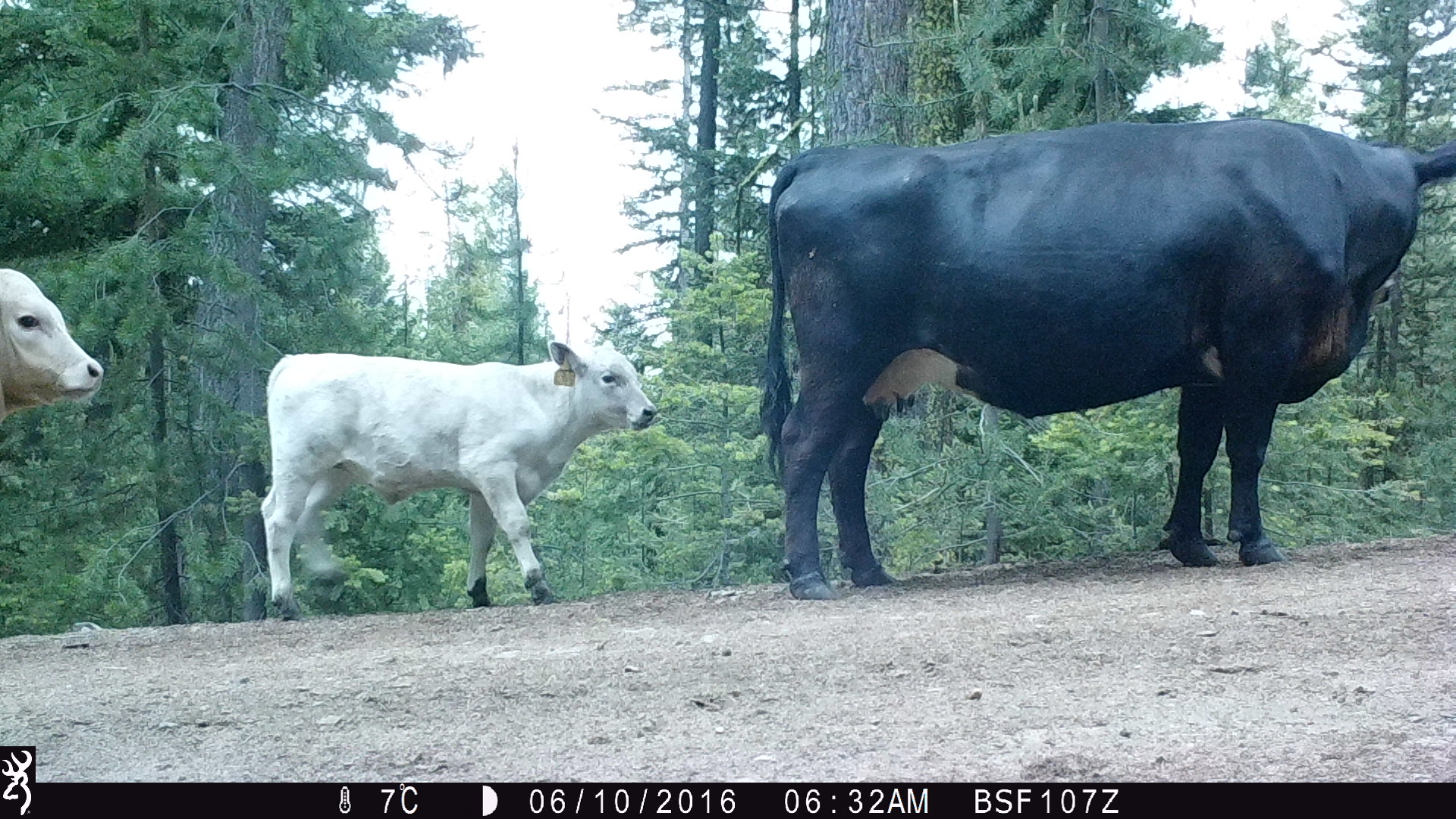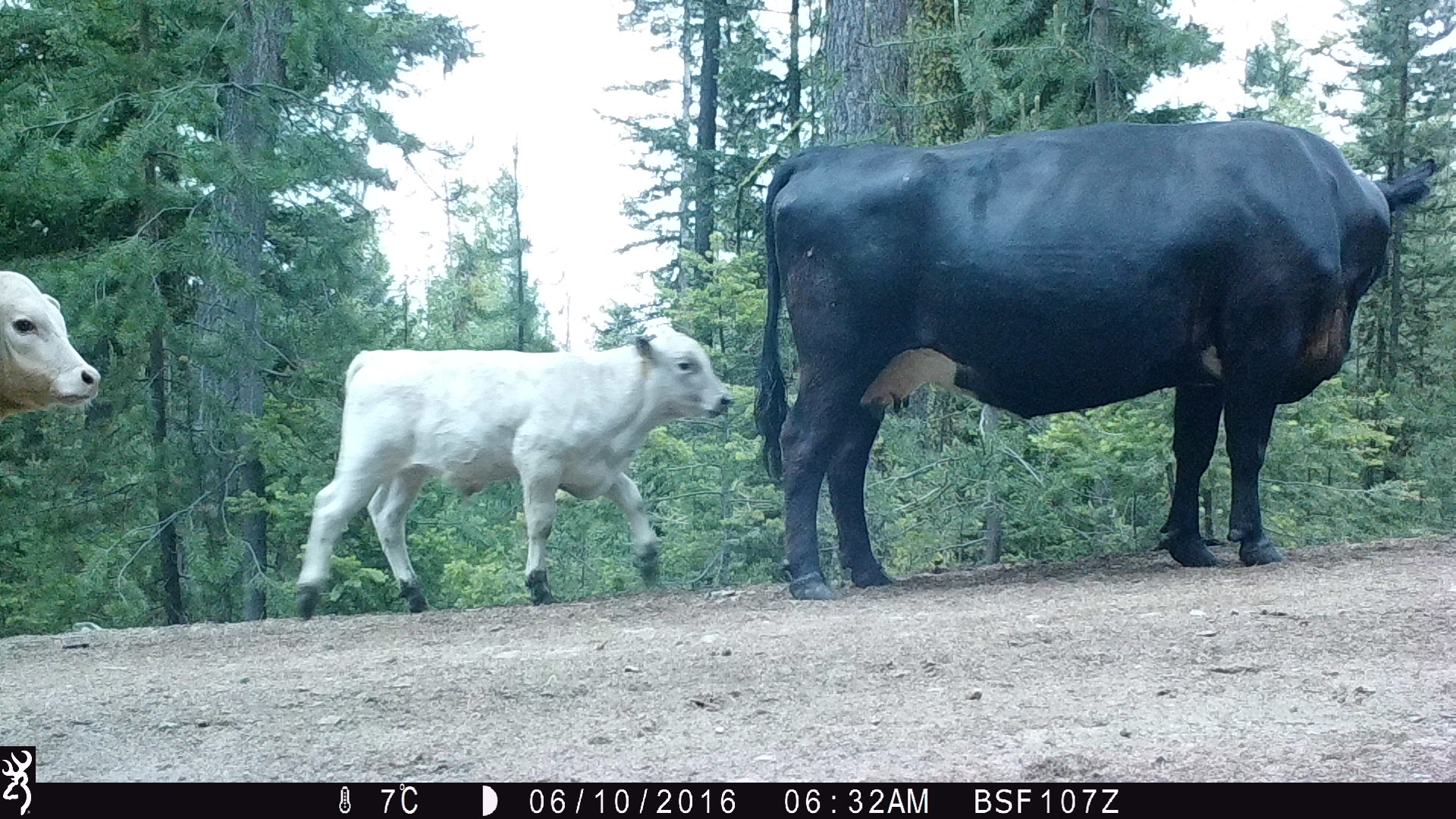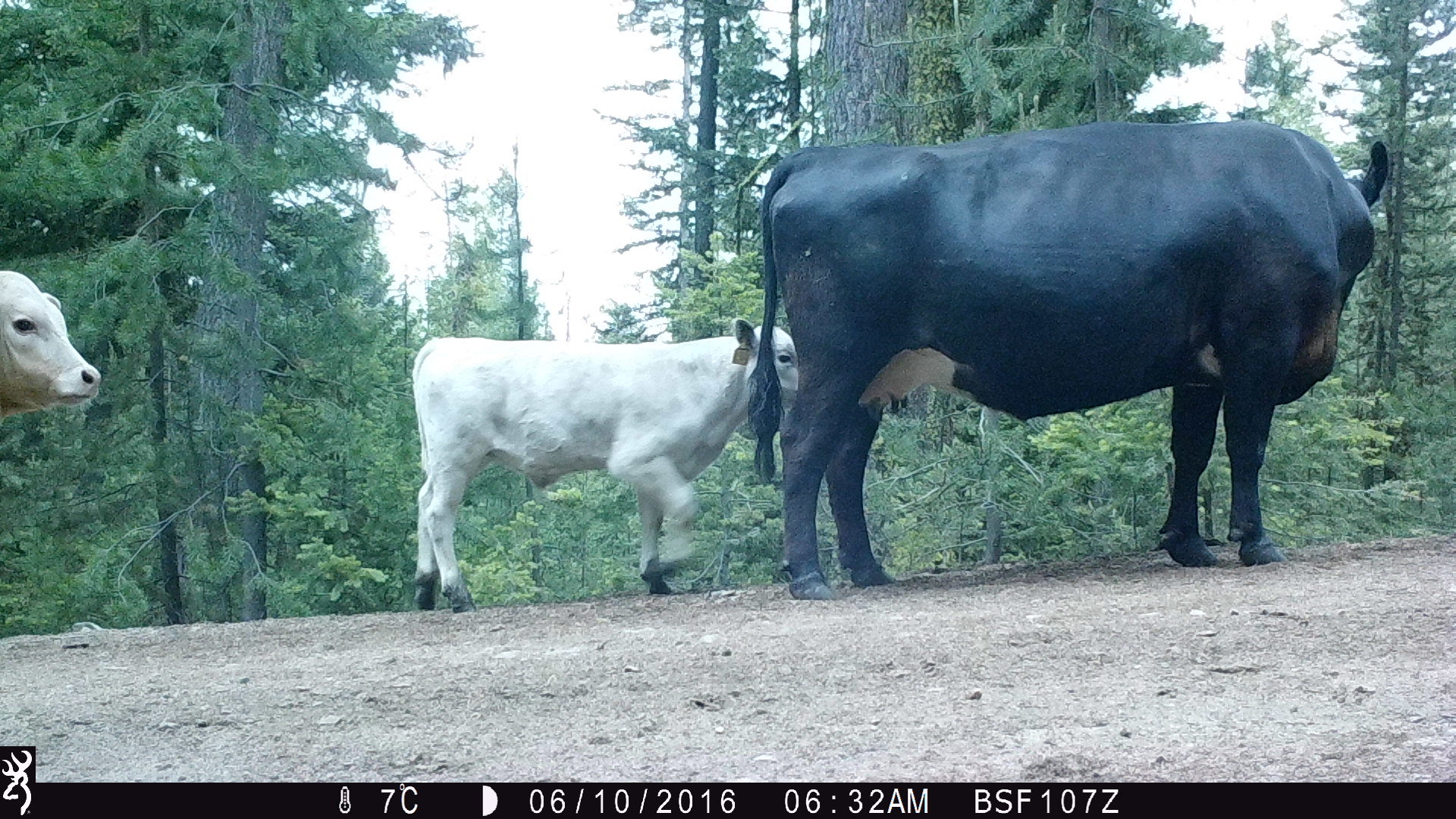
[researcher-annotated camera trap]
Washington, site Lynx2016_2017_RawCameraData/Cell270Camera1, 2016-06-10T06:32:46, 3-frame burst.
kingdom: Animalia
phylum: Chordata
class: Mammalia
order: Artiodactyla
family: Bovidae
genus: Bos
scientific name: Bos taurus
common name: domestic cattle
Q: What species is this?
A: Domestic cattle (Bos taurus).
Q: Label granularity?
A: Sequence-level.